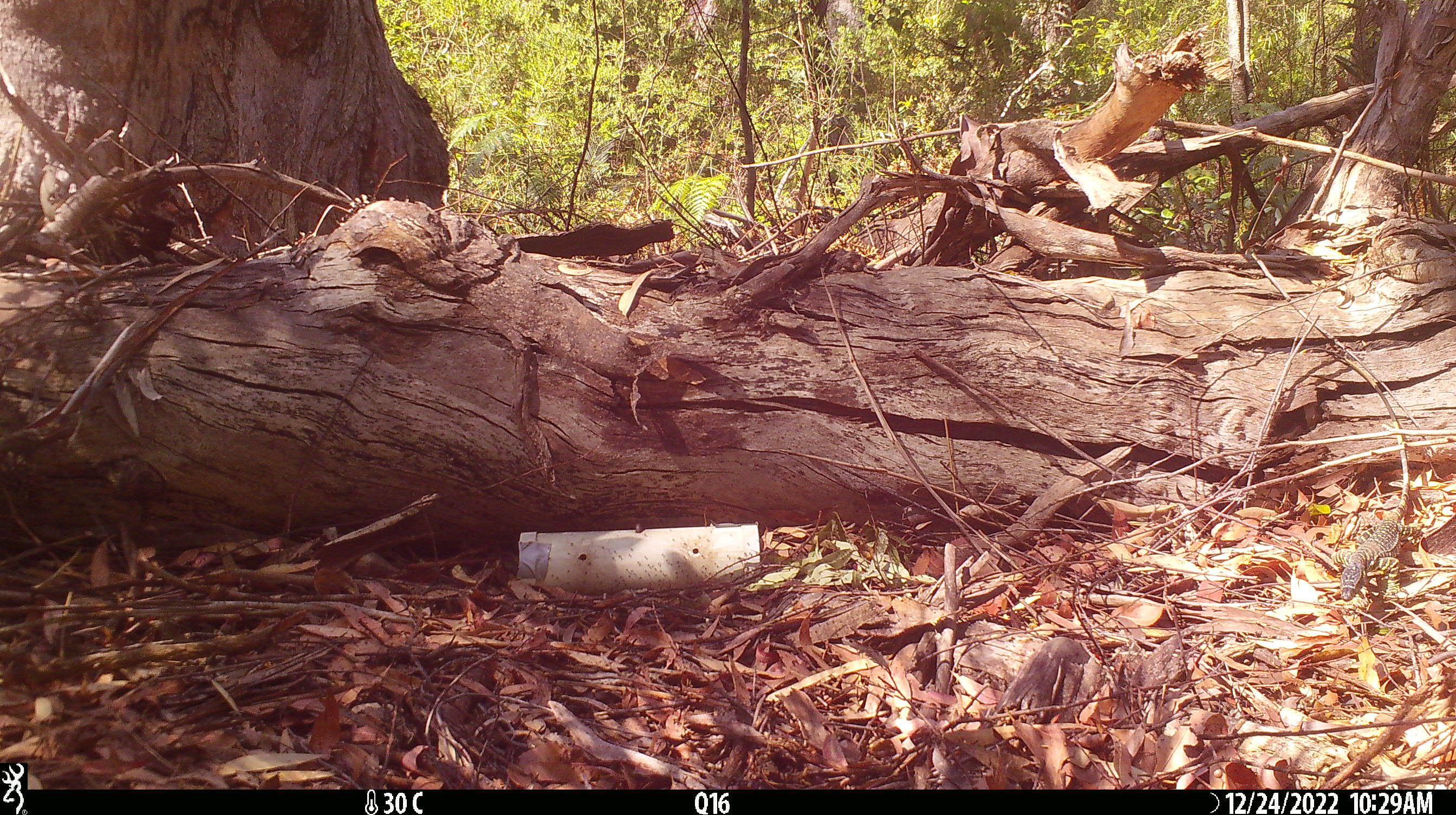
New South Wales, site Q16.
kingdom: Animalia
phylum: Chordata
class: Reptilia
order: Squamata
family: Varanidae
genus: Varanus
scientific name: Varanus varius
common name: lace monitor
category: goanna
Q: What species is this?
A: Goanna (lace monitor) (Varanus varius).